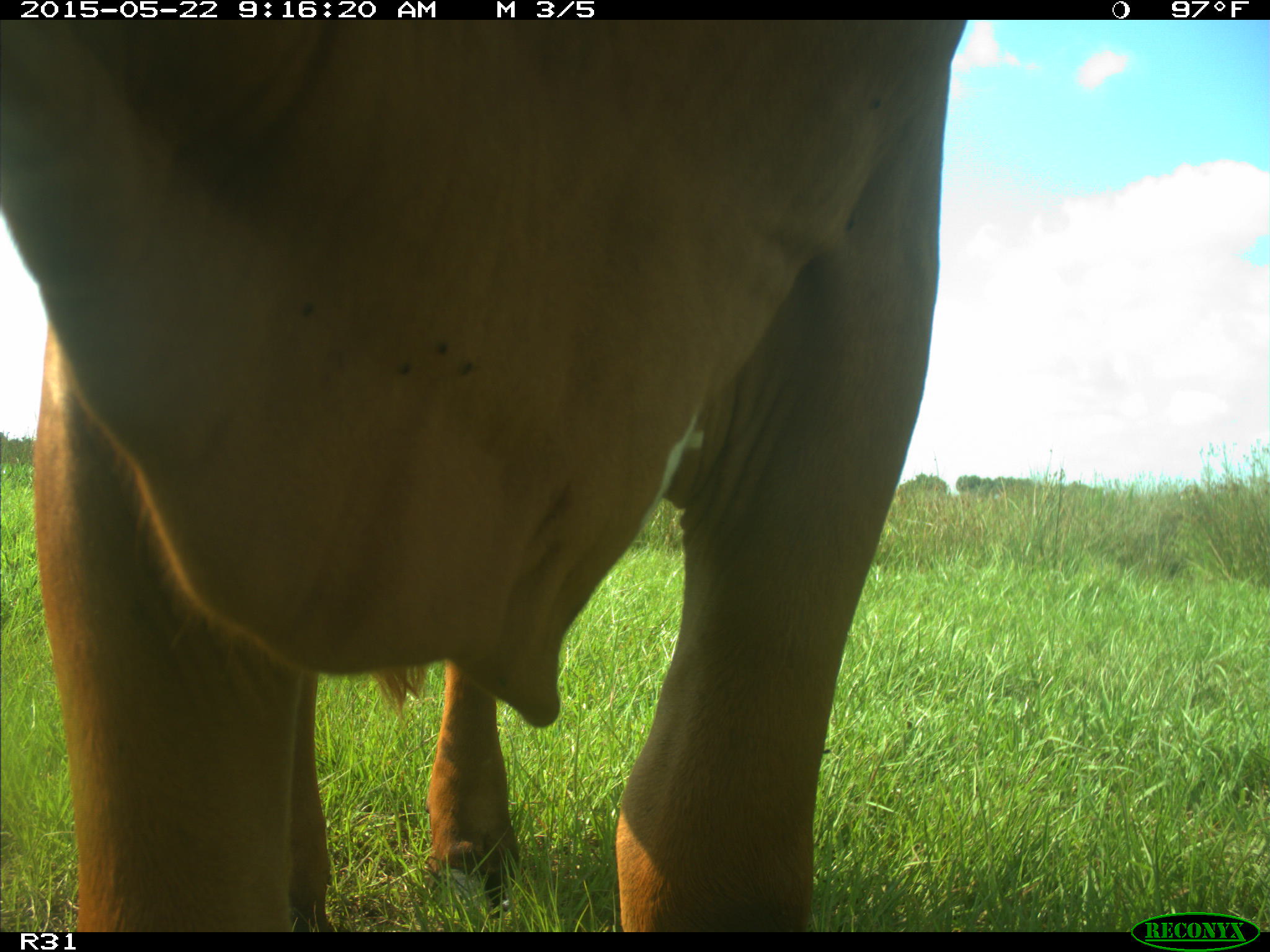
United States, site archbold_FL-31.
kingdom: Animalia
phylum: Chordata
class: Mammalia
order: Artiodactyla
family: Bovidae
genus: Bos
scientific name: Bos taurus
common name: domestic cow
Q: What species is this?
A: Bos taurus (domestic cow).